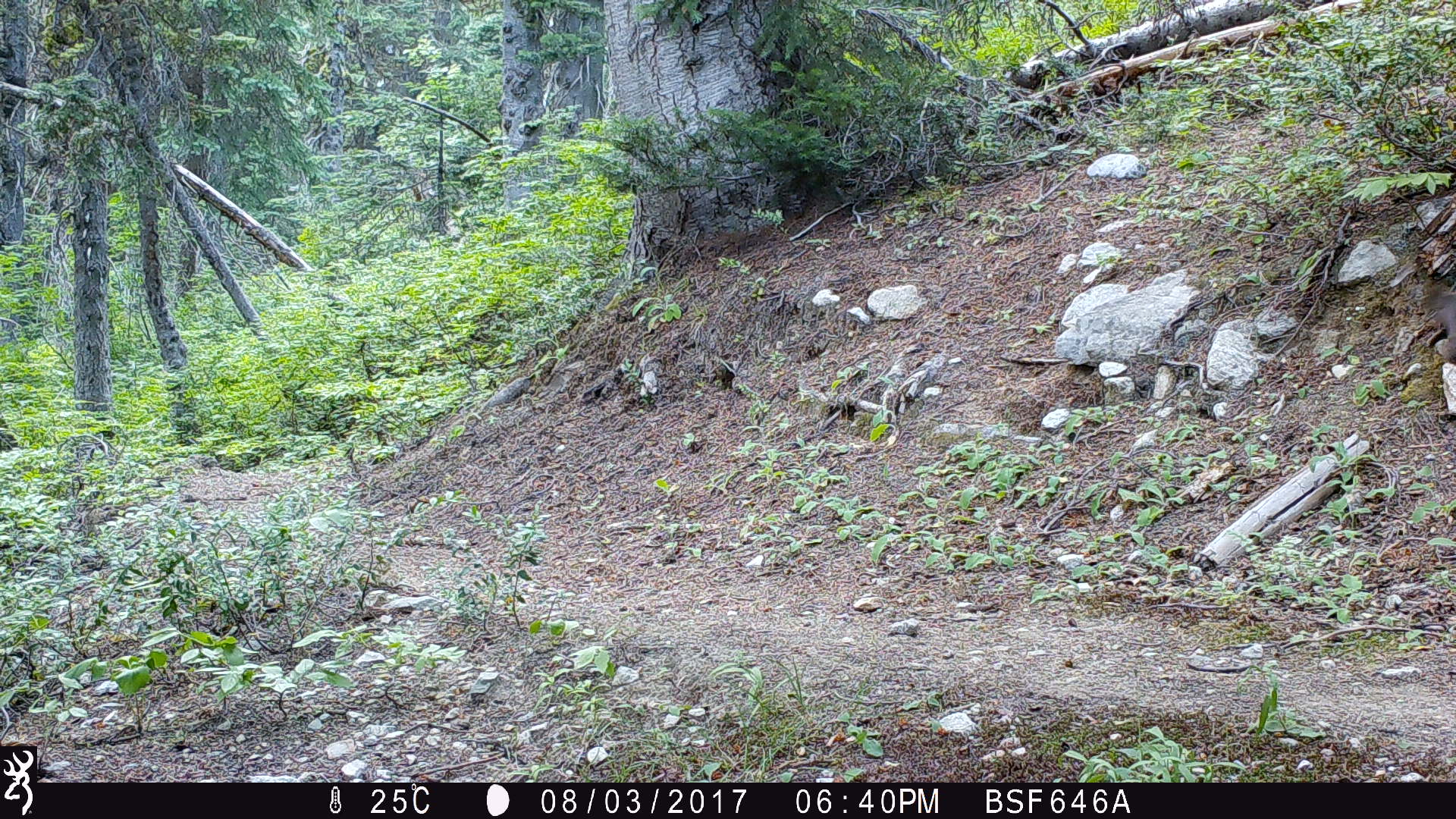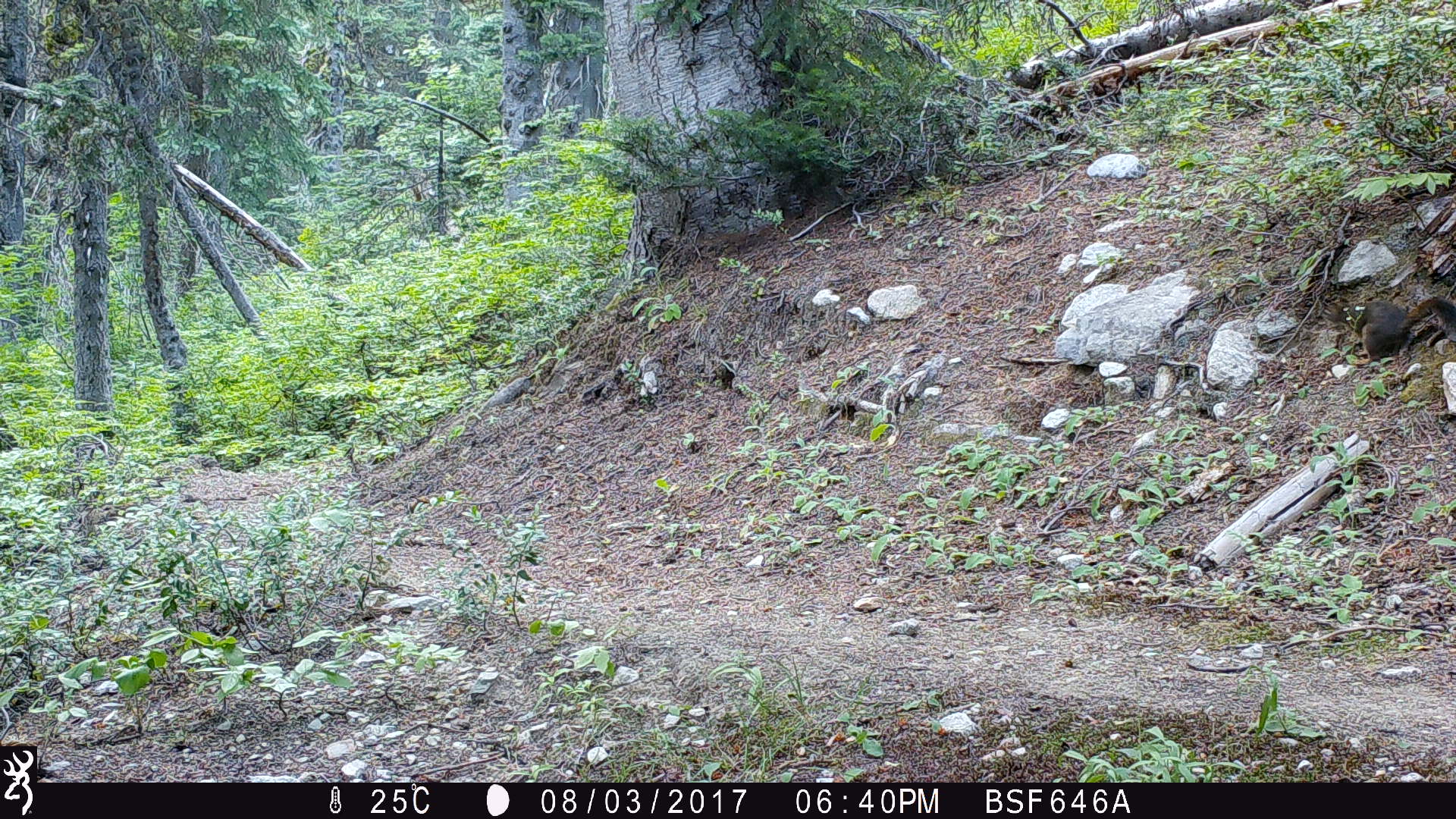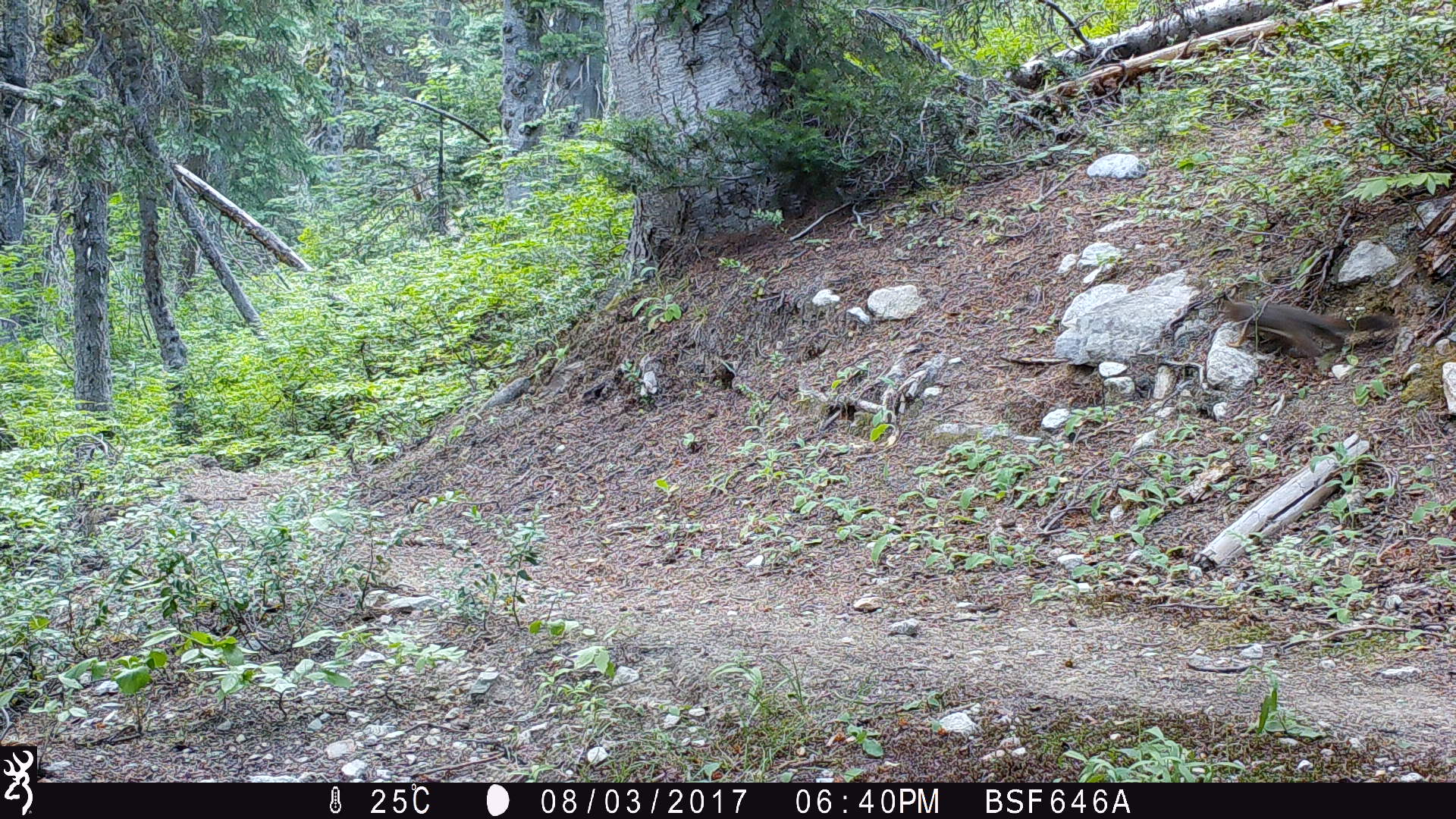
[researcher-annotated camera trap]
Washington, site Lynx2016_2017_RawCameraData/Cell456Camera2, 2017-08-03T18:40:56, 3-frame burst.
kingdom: Animalia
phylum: Chordata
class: Mammalia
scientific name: Mammalia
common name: small mammal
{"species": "small mammal (Mammalia)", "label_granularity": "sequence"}